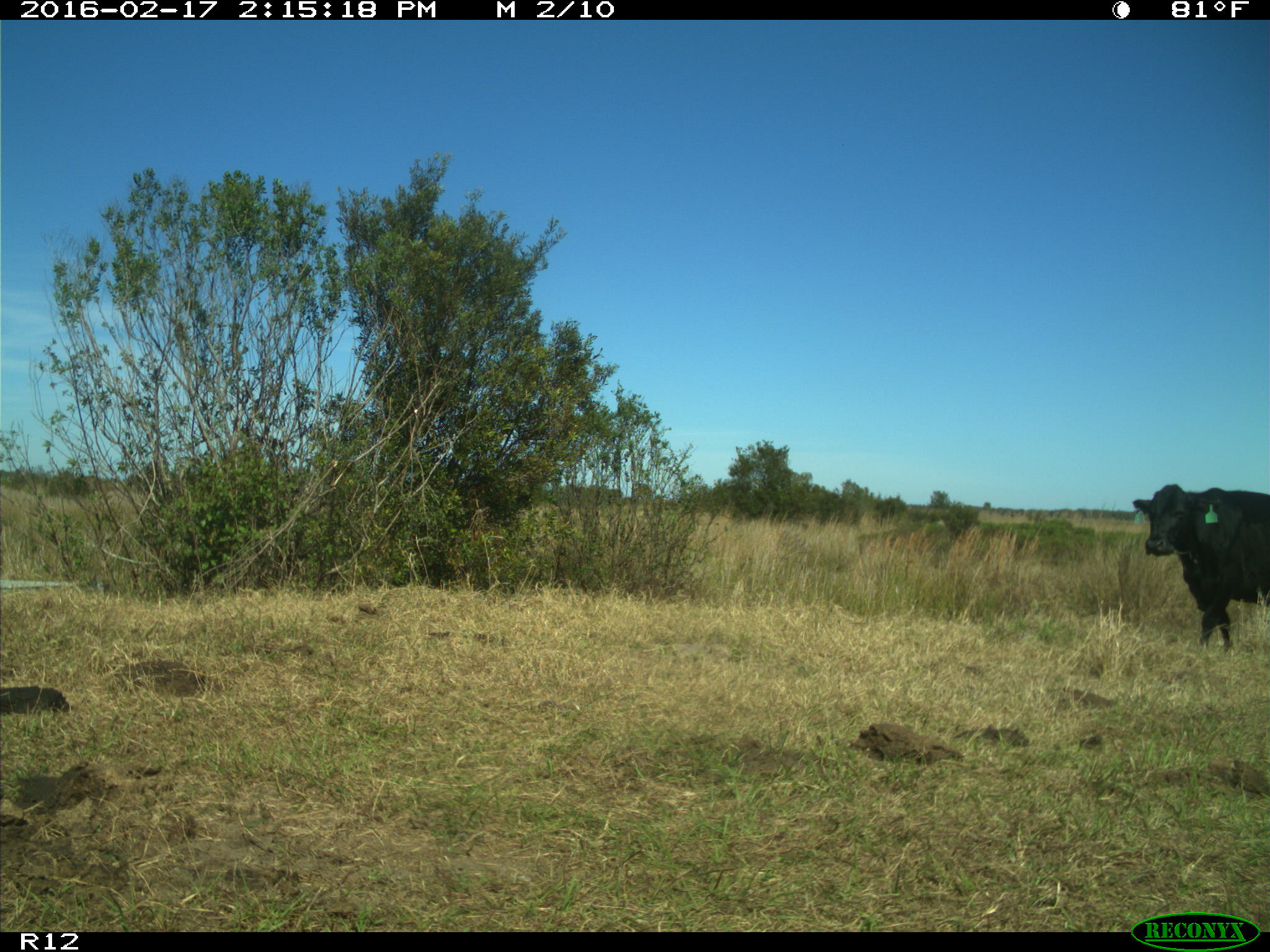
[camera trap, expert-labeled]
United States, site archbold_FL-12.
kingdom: Animalia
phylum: Chordata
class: Mammalia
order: Artiodactyla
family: Bovidae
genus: Bos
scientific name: Bos taurus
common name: domestic cow